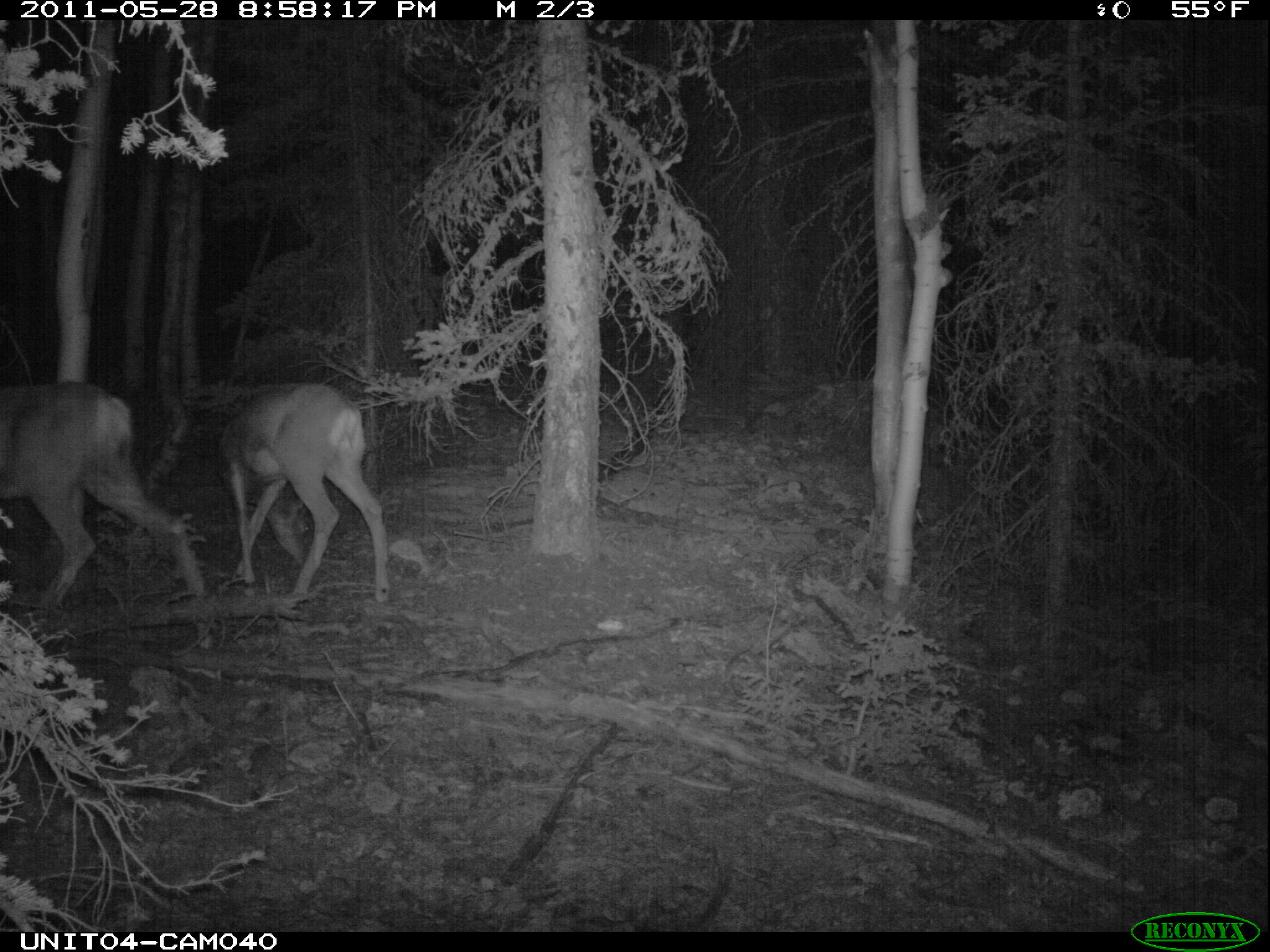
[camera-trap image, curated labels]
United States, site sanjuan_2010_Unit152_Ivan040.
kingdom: Animalia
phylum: Chordata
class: Mammalia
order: Artiodactyla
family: Cervidae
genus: Odocoileus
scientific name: Odocoileus hemionus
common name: mule deer